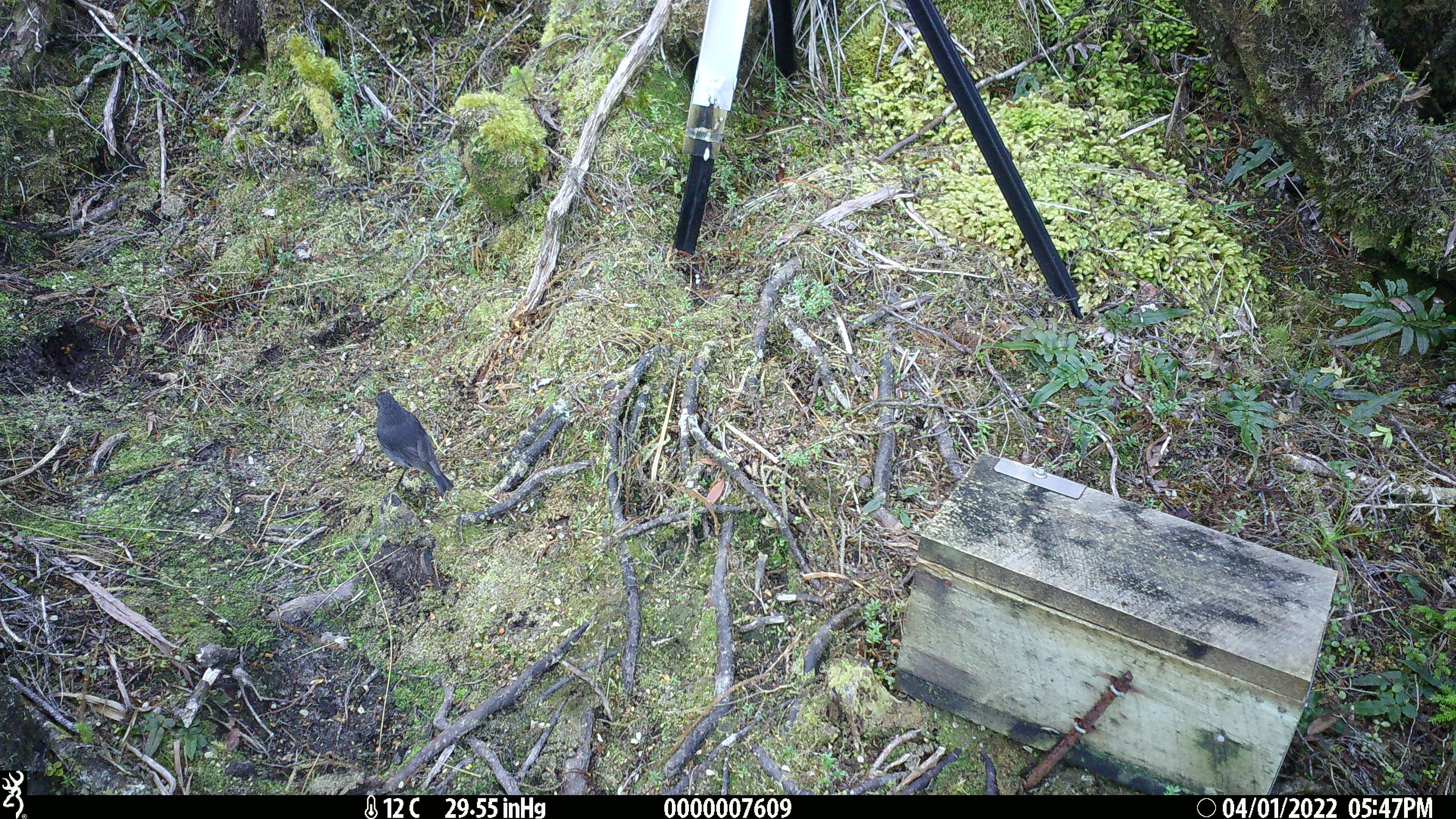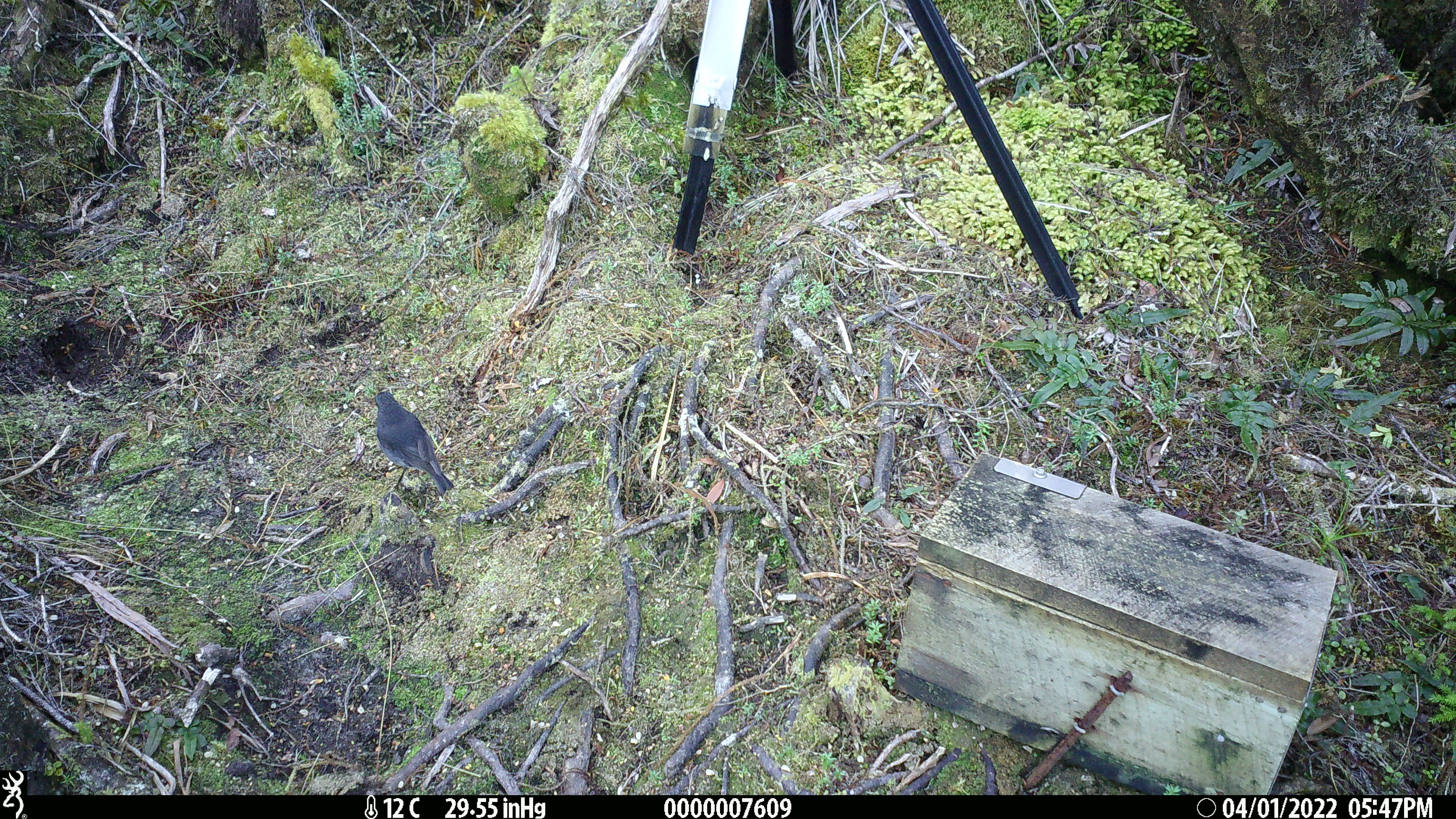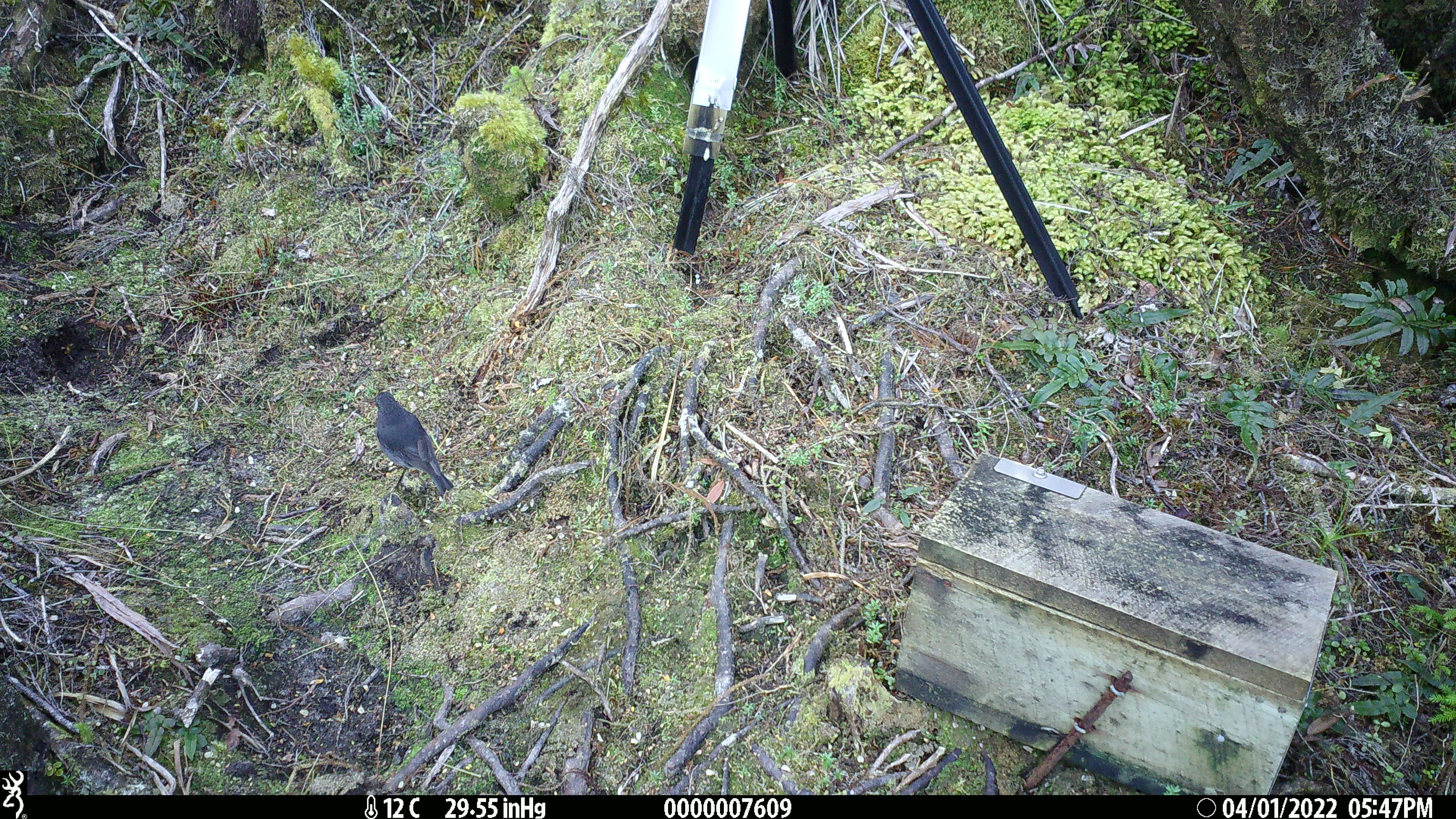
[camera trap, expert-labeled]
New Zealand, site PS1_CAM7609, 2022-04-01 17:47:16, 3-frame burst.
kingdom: Animalia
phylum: Chordata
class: Aves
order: Passeriformes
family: Petroicidae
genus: Petroica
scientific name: Petroica australis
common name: new zealand robin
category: robin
Robin (new zealand robin) (Petroica australis).